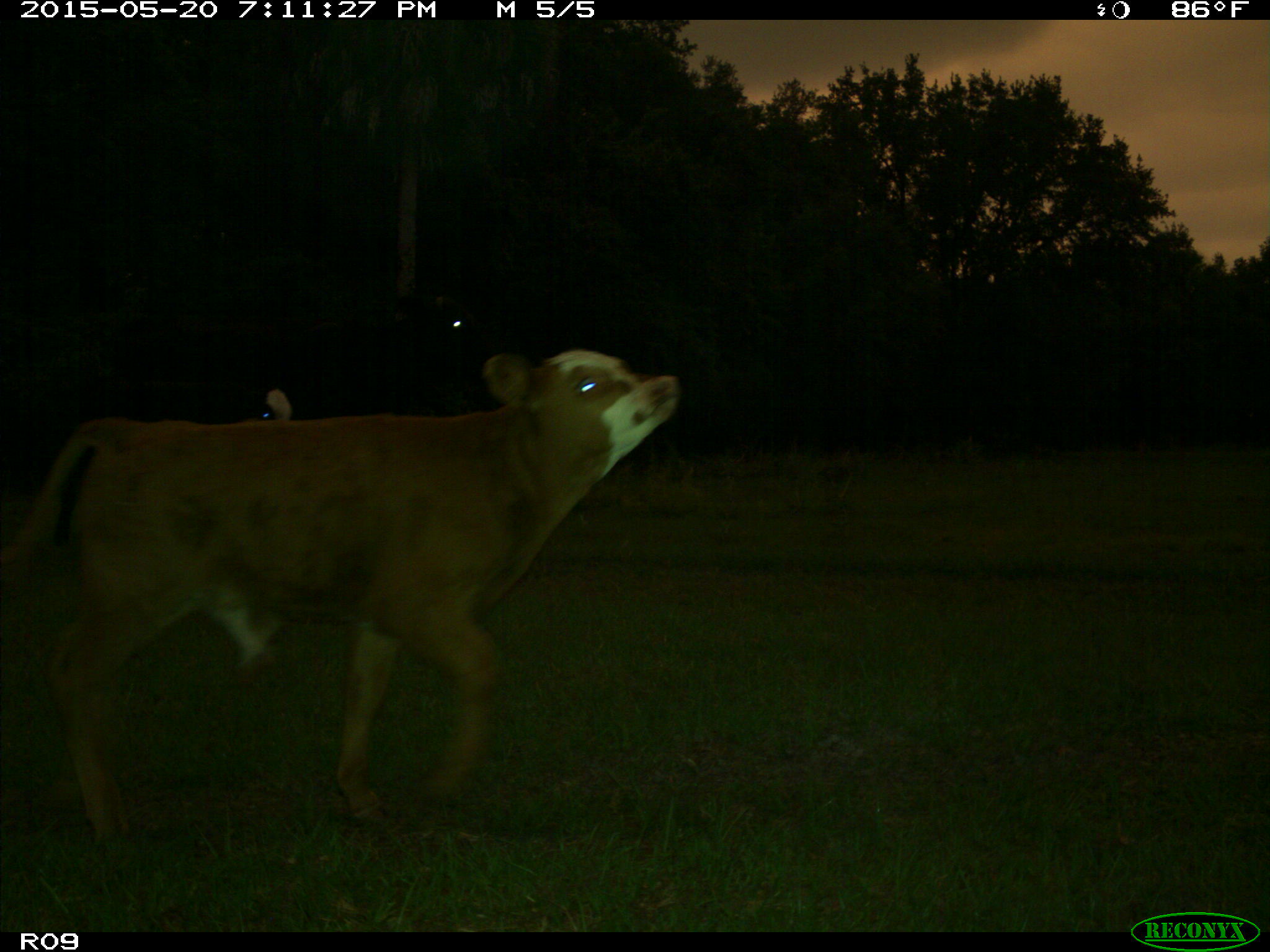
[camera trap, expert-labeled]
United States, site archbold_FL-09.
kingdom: Animalia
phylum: Chordata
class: Mammalia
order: Artiodactyla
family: Bovidae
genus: Bos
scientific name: Bos taurus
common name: domestic cow